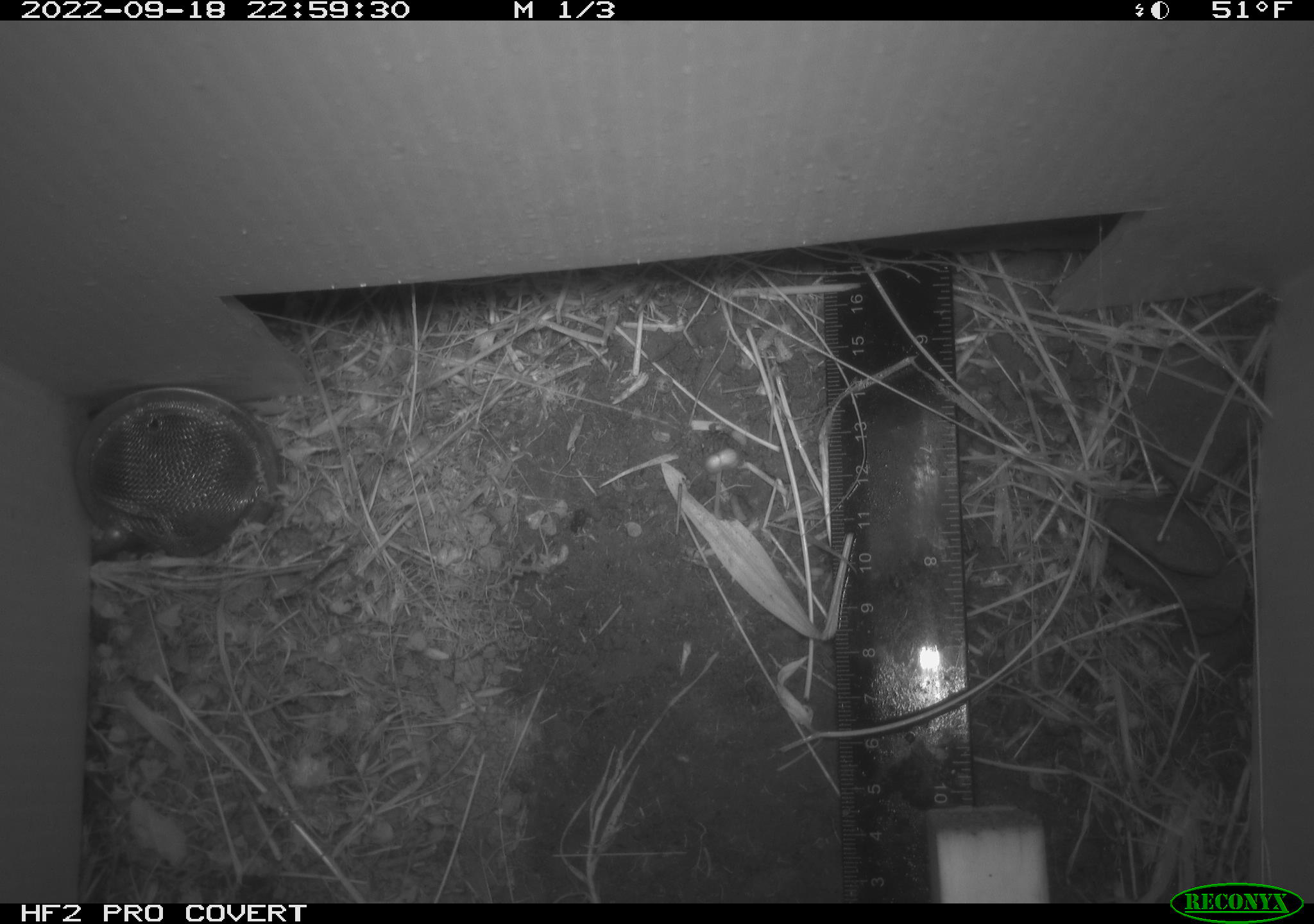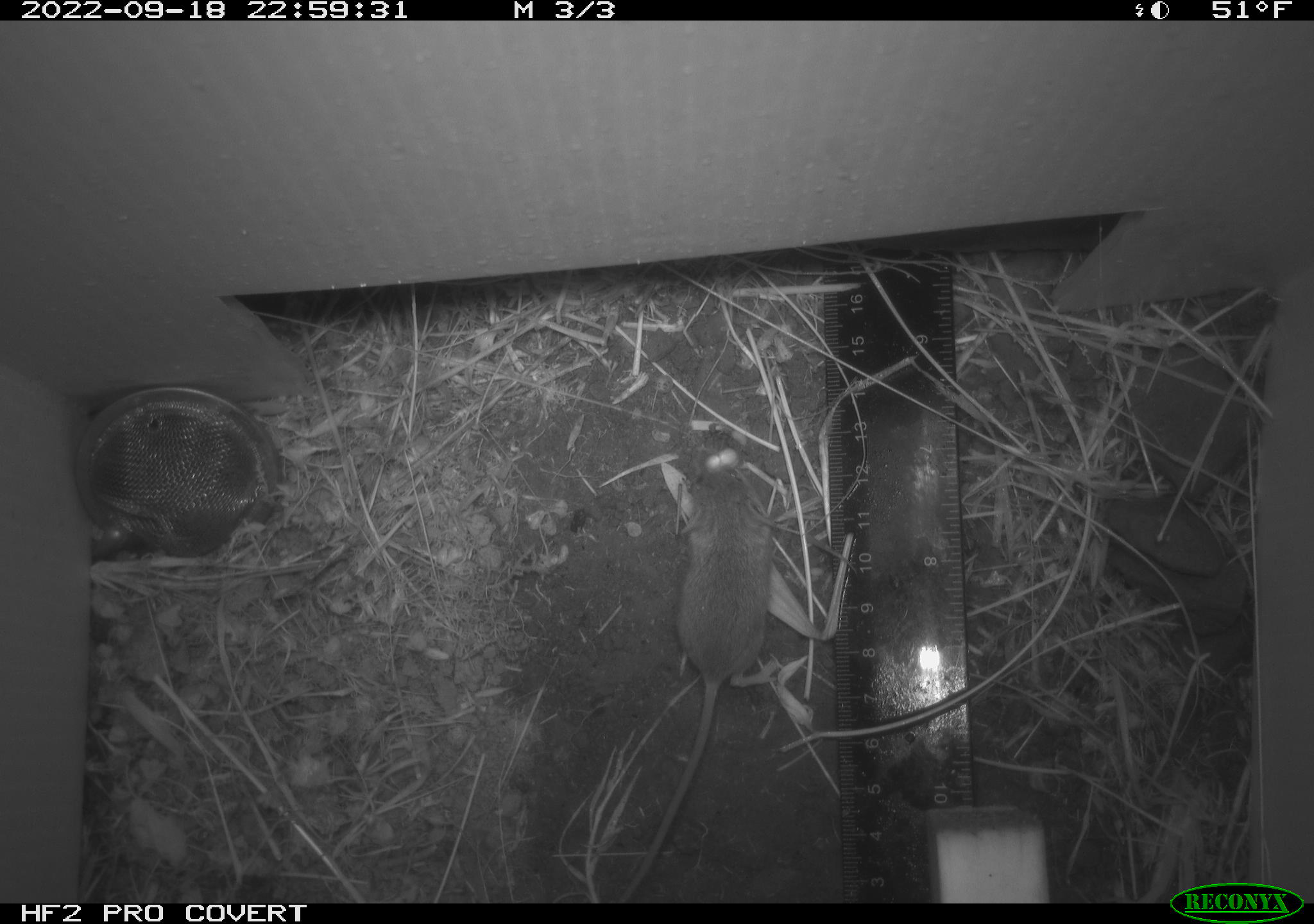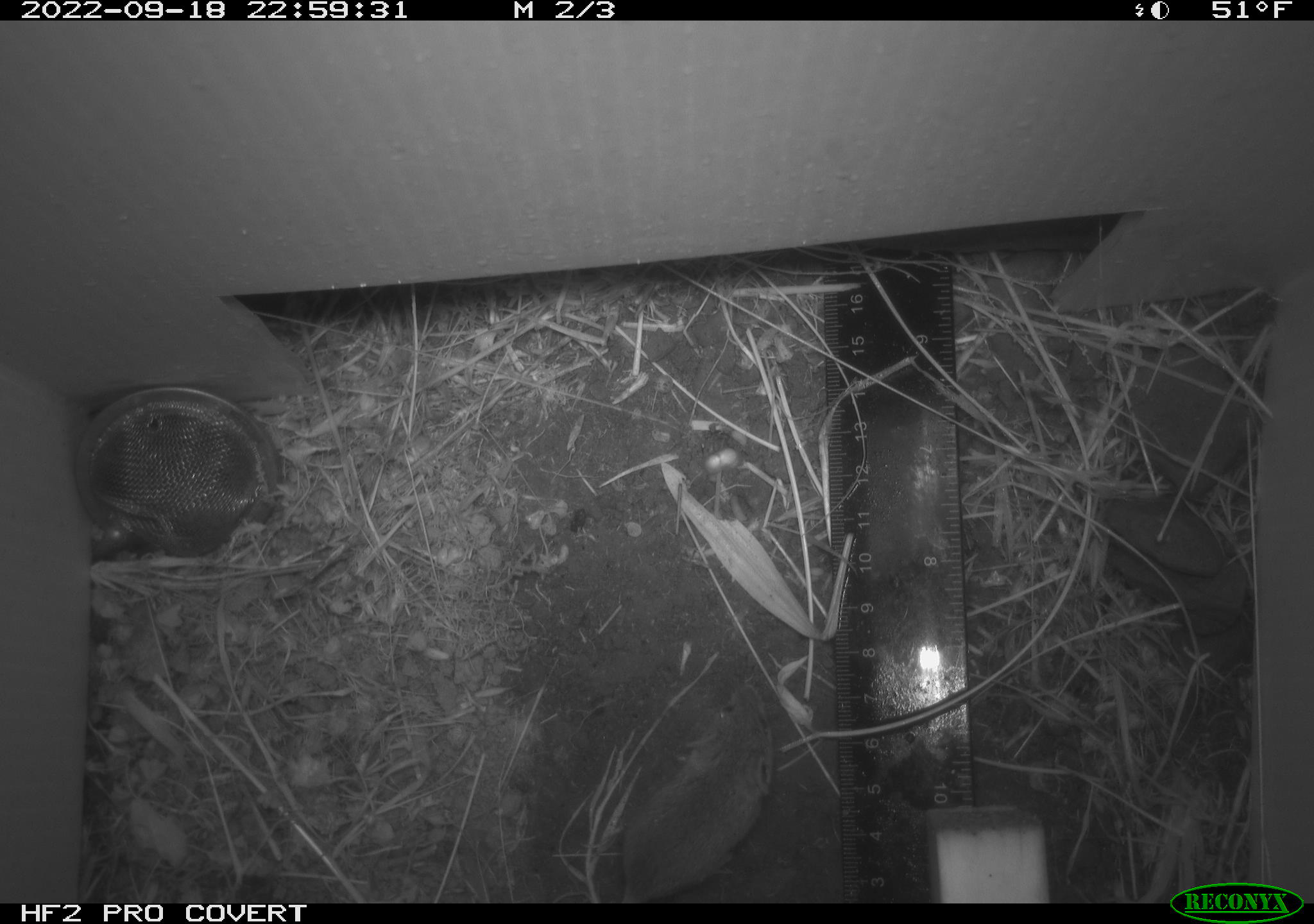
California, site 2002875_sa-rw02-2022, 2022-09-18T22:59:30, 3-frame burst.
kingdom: Animalia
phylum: Chordata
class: Mammalia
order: Rodentia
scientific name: Rodentia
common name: mouse species